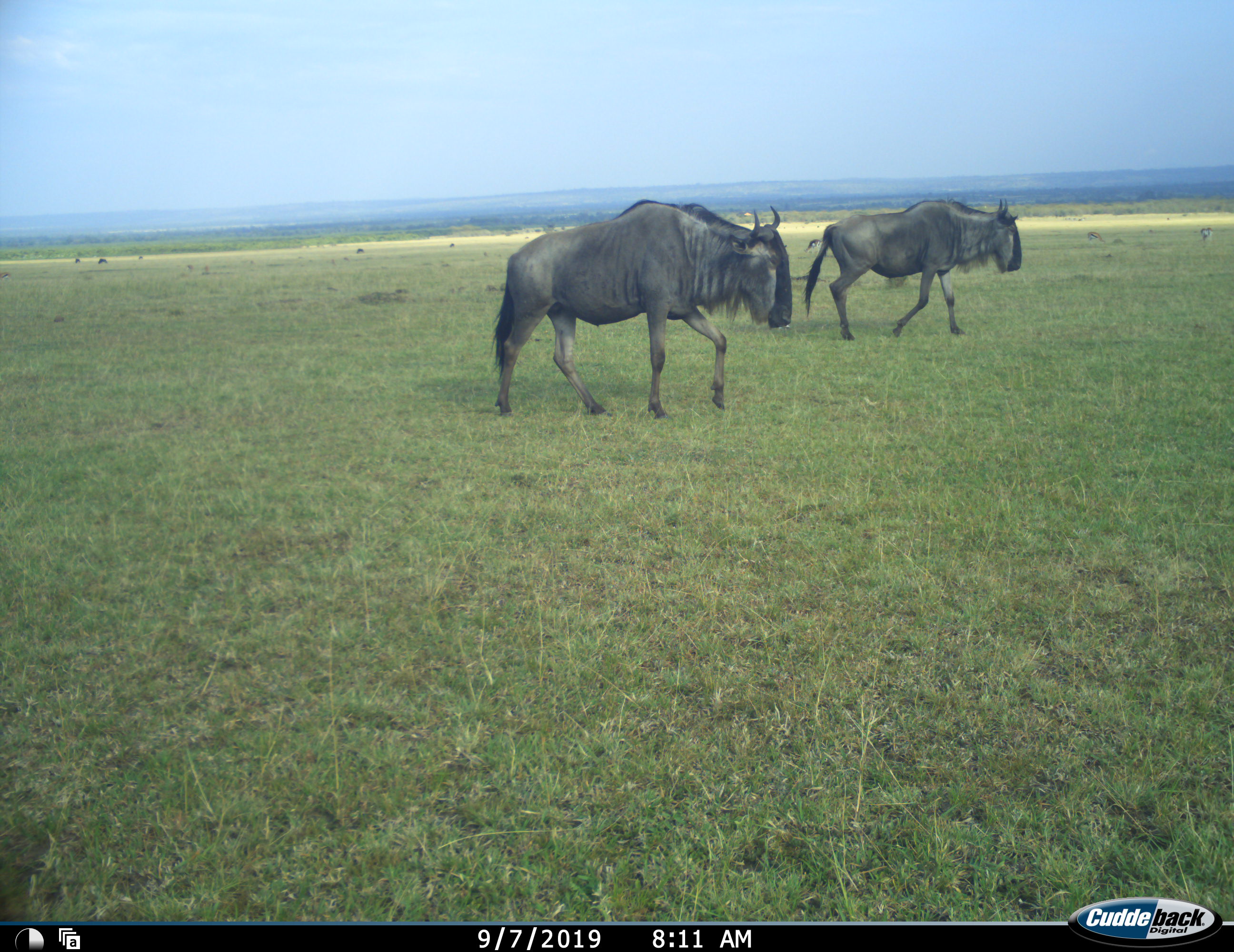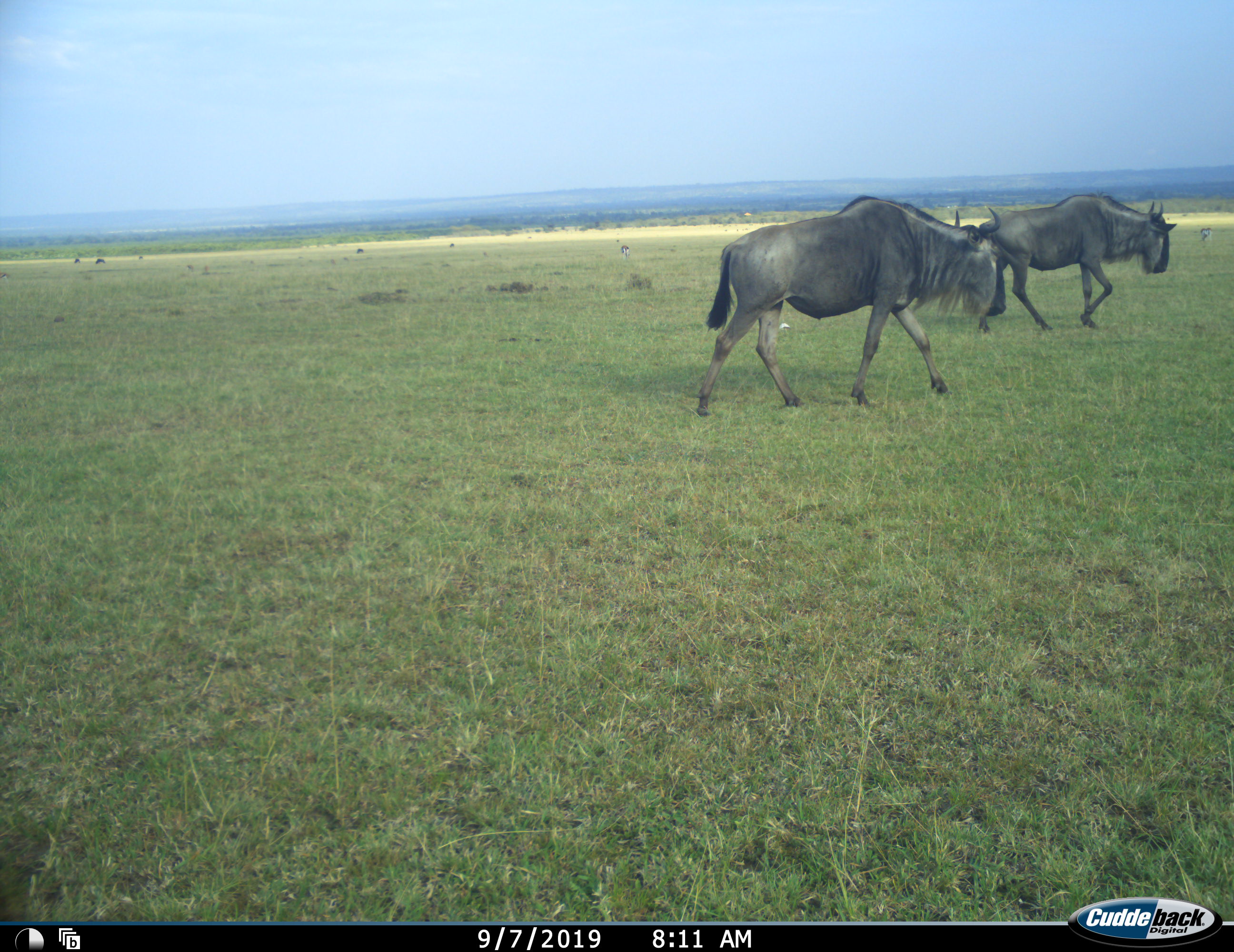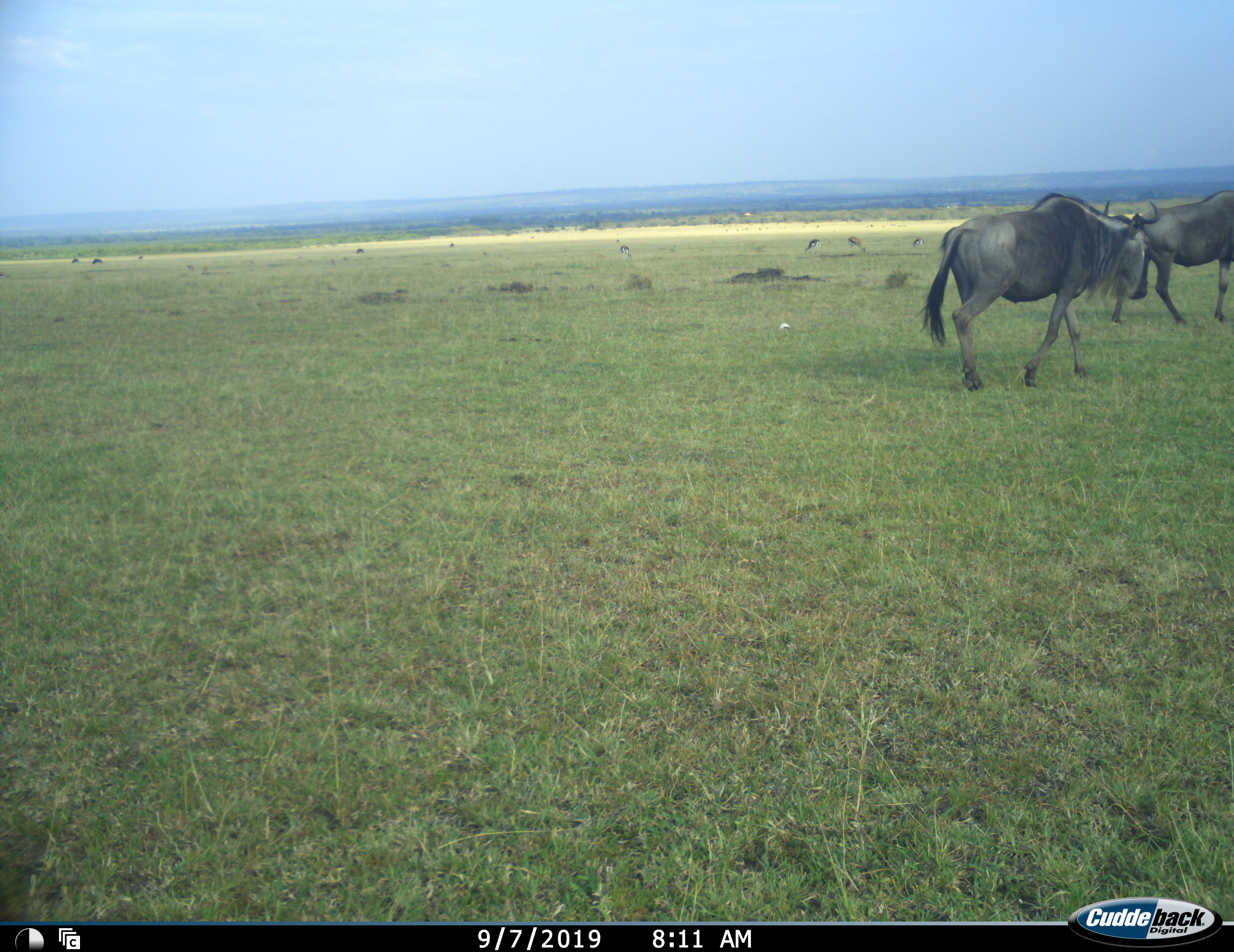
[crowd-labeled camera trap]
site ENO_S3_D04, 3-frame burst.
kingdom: Animalia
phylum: Chordata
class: Mammalia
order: Artiodactyla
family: Bovidae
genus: Connochaetes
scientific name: Connochaetes taurinus taurinus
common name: blue wildebeest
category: wildebeestblue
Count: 2.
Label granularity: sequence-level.